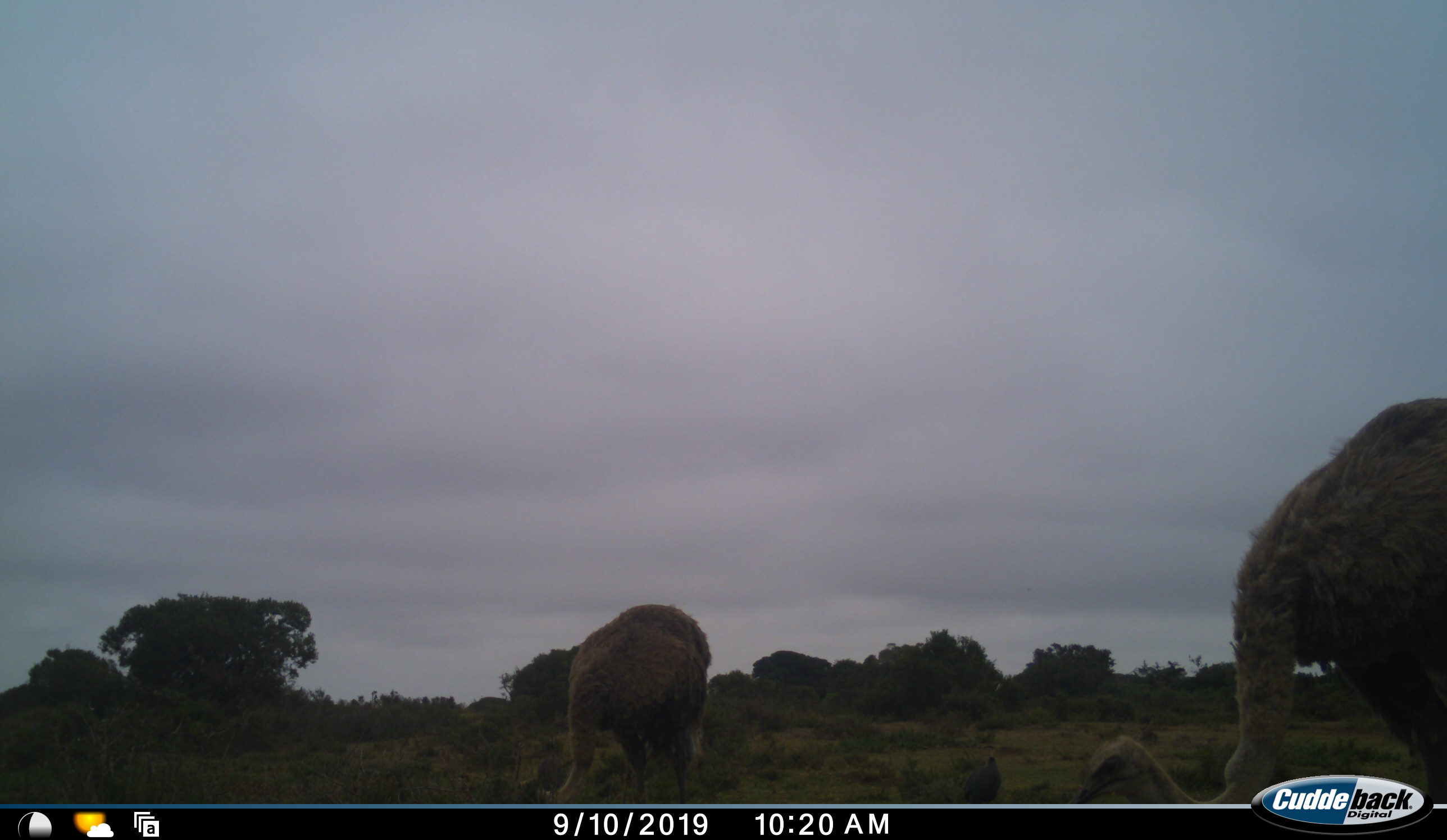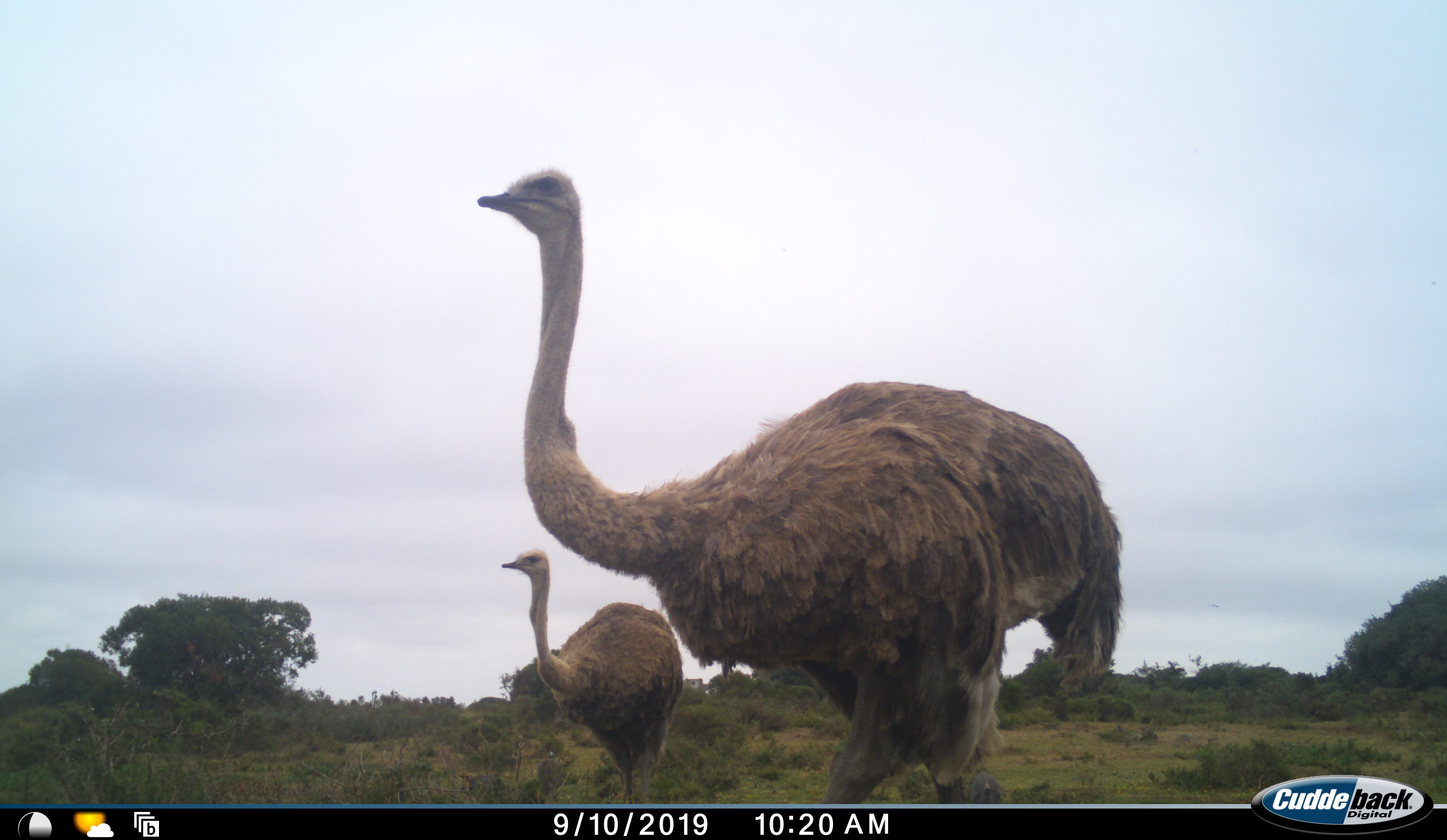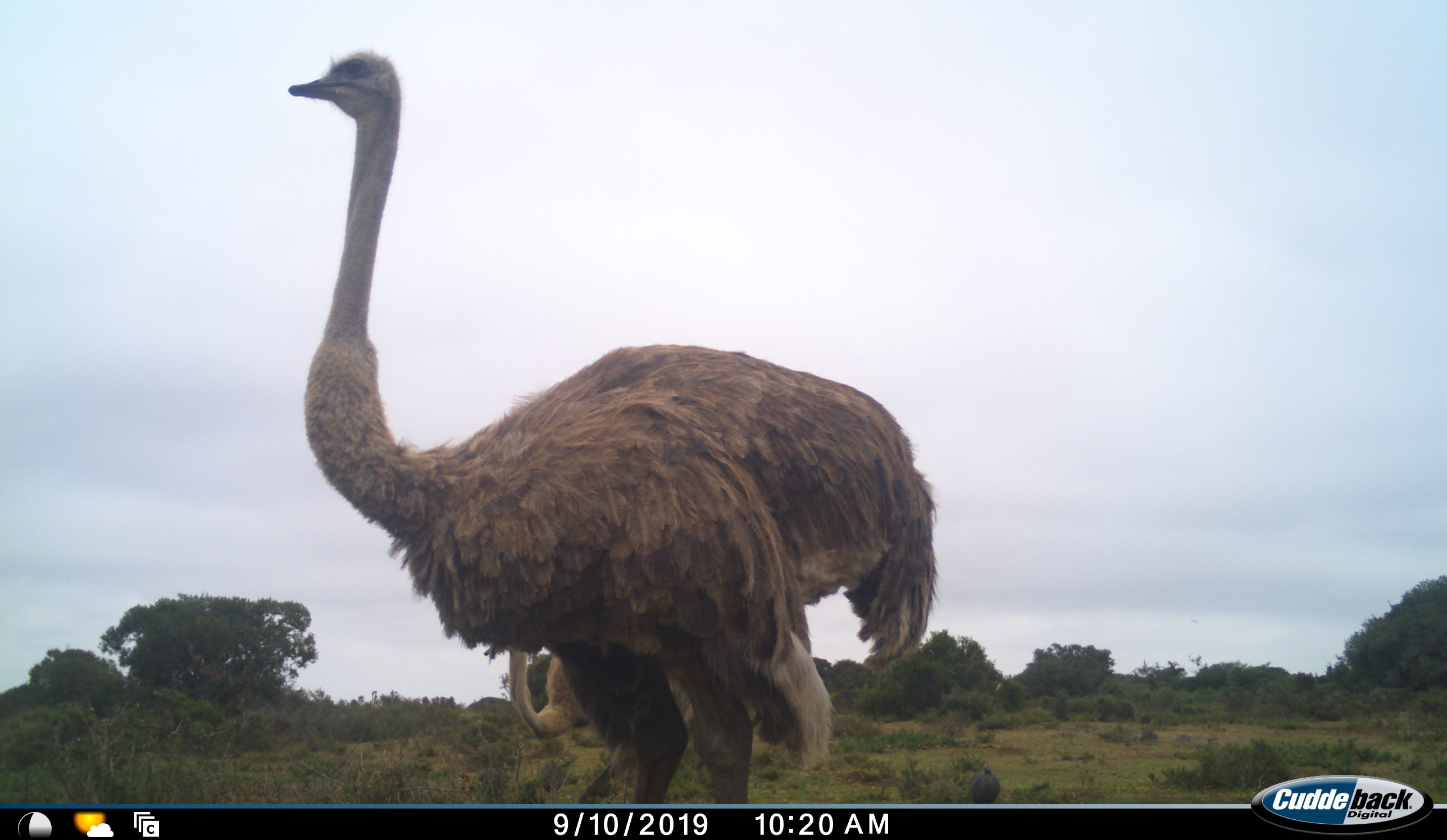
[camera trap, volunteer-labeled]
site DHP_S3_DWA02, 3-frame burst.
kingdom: Animalia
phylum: Chordata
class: Aves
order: Struthioniformes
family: Struthionidae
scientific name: Struthionidae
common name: ostrich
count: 2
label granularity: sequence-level